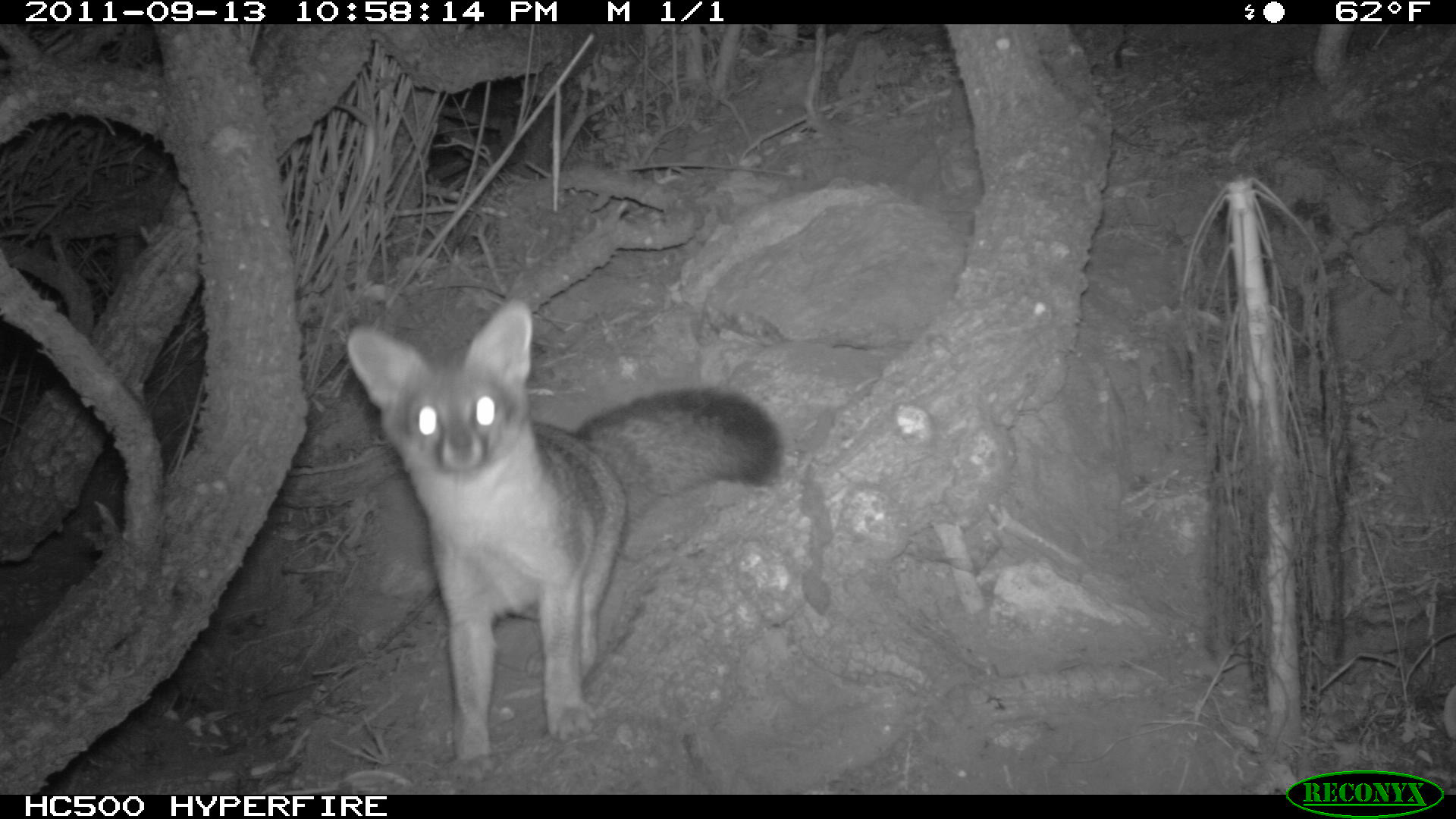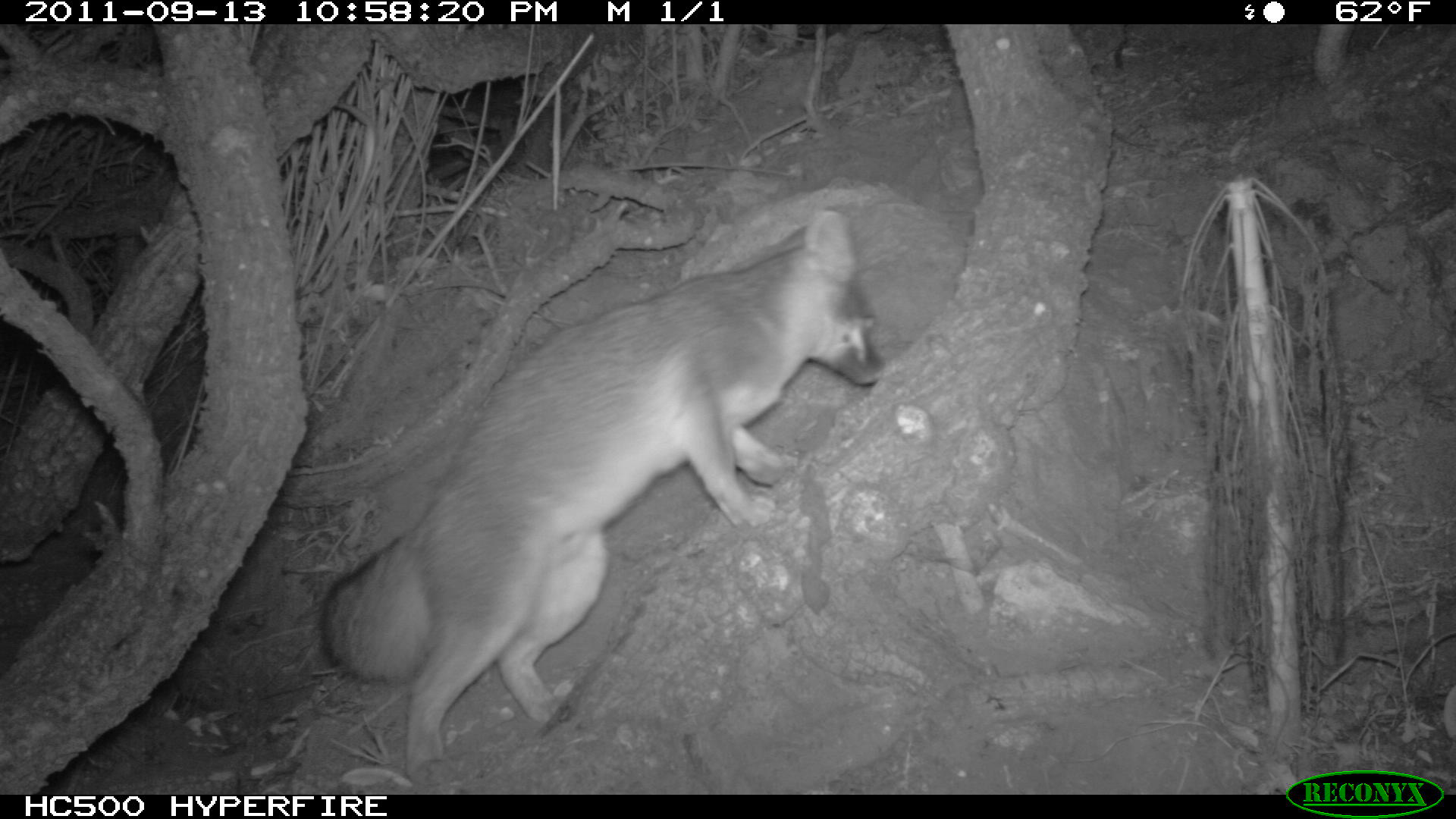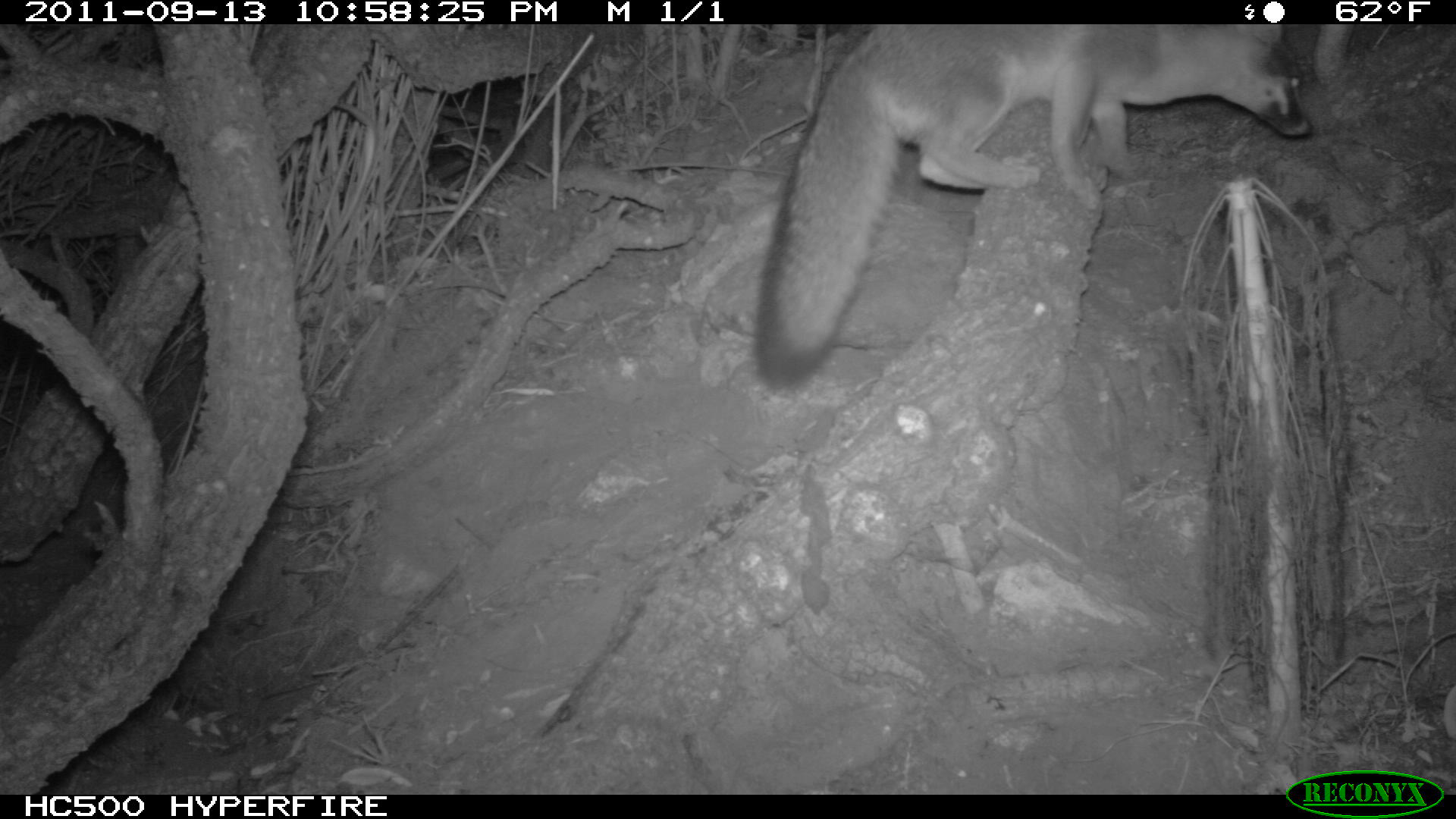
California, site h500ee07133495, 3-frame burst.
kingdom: Animalia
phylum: Chordata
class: Mammalia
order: Carnivora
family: Canidae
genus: Urocyon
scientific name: Urocyon littoralis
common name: island fox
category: fox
Fox (island fox) (Urocyon littoralis).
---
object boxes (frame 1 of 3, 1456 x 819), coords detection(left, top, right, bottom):
fox: detection(347, 297, 783, 761)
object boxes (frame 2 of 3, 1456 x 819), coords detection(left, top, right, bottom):
fox: detection(321, 206, 890, 786)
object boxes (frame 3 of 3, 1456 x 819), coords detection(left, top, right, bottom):
fox: detection(755, 22, 1315, 392)